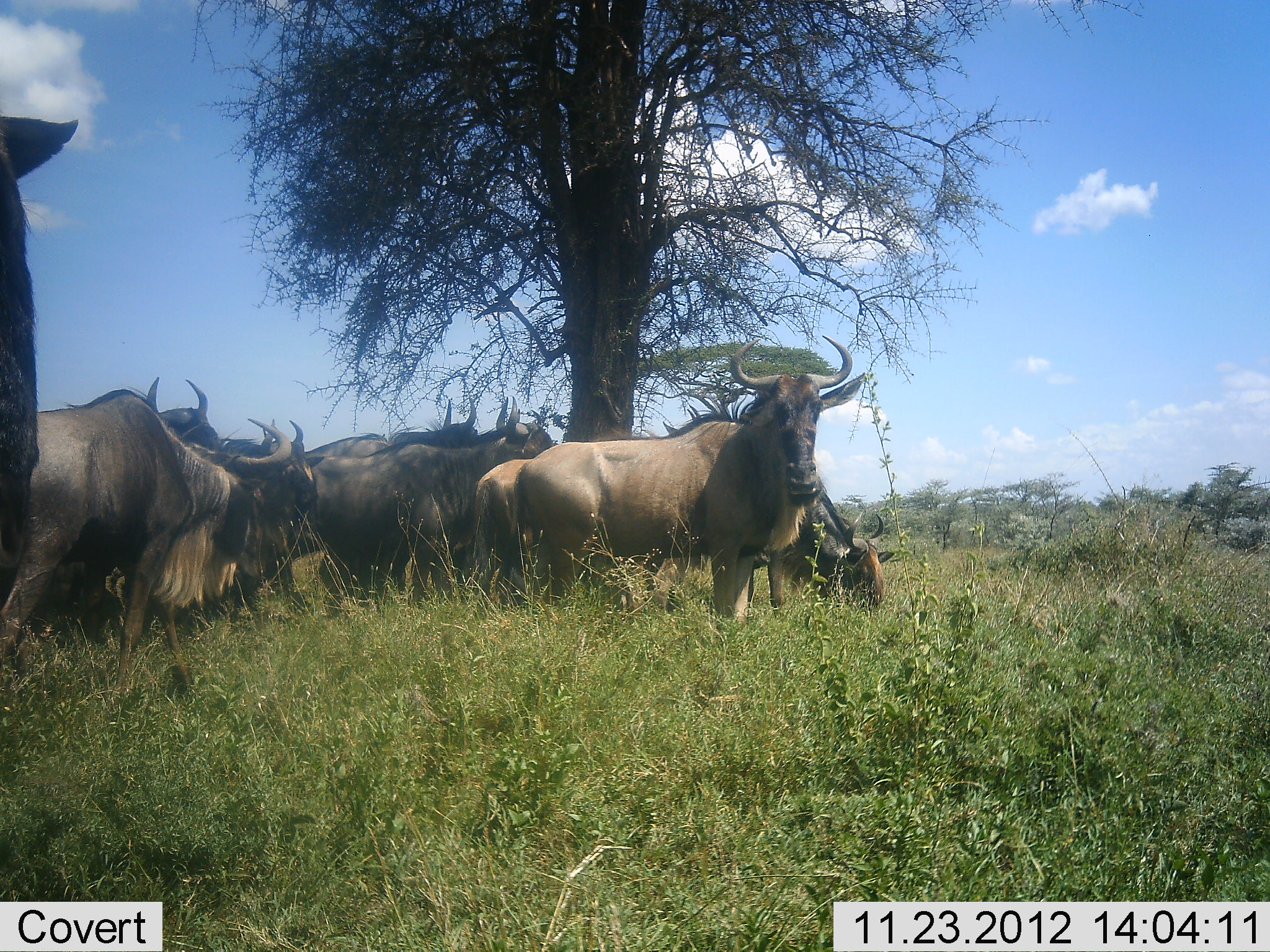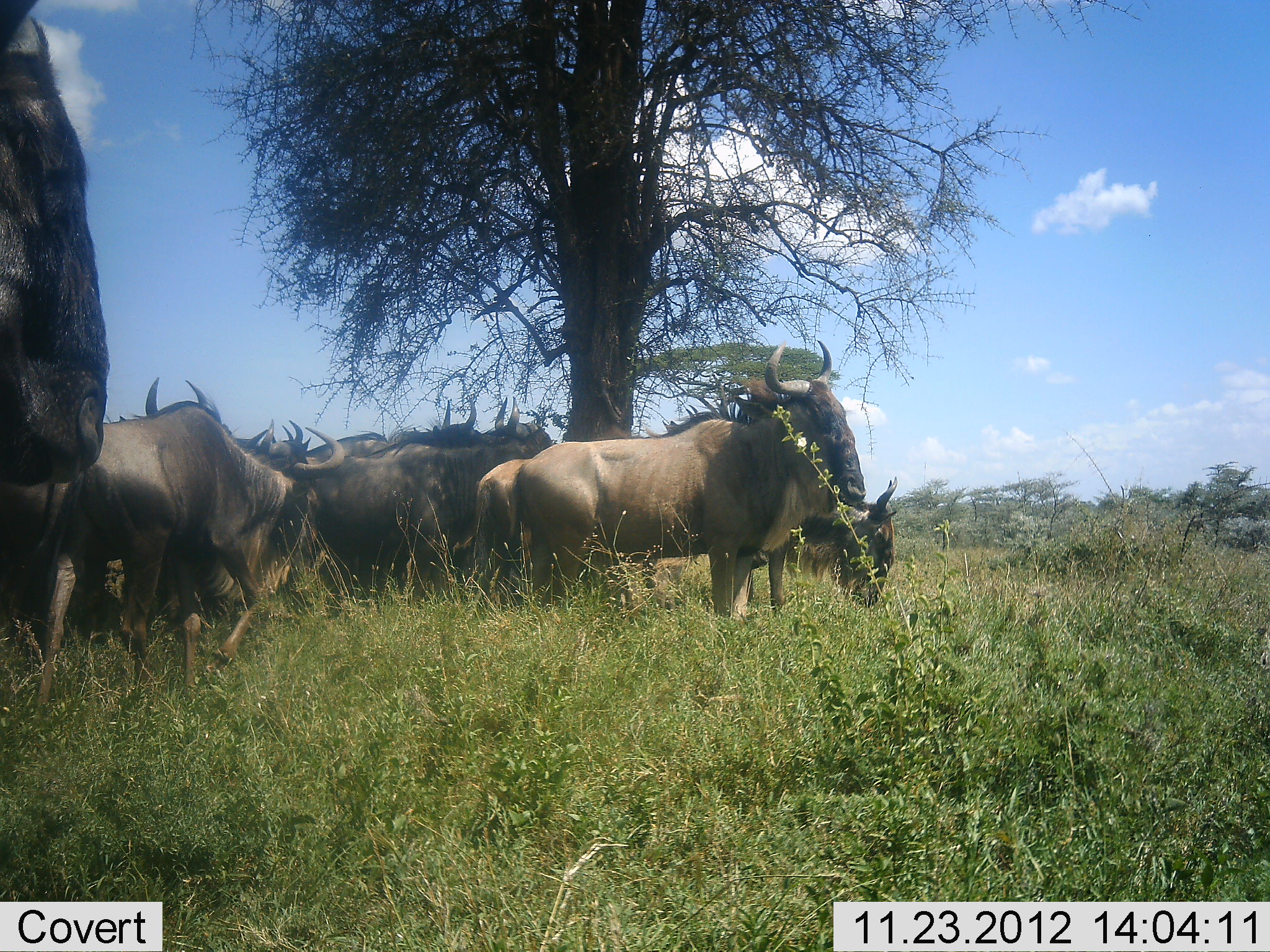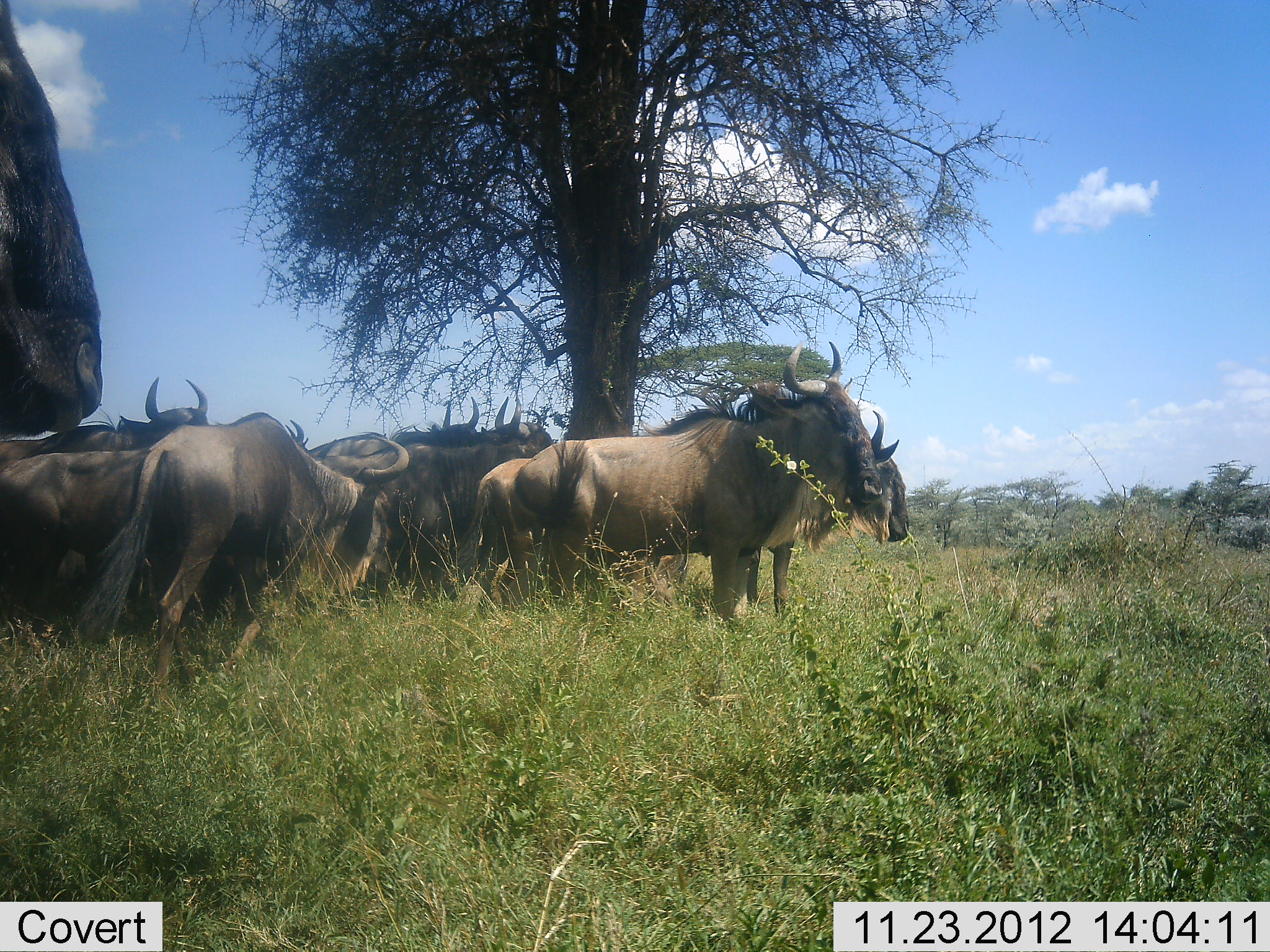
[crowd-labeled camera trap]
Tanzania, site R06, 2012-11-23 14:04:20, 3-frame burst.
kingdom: Animalia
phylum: Chordata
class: Mammalia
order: Artiodactyla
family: Bovidae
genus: Connochaetes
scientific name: Connochaetes taurinus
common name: blue wildebeest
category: wildebeest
Wildebeest (blue wildebeest) (Connochaetes taurinus), count 10. Behavior (volunteer vote fractions): standing 70%, resting 20%, moving 20%, interacting 20%. Young present (vote fraction): 10%. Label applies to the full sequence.